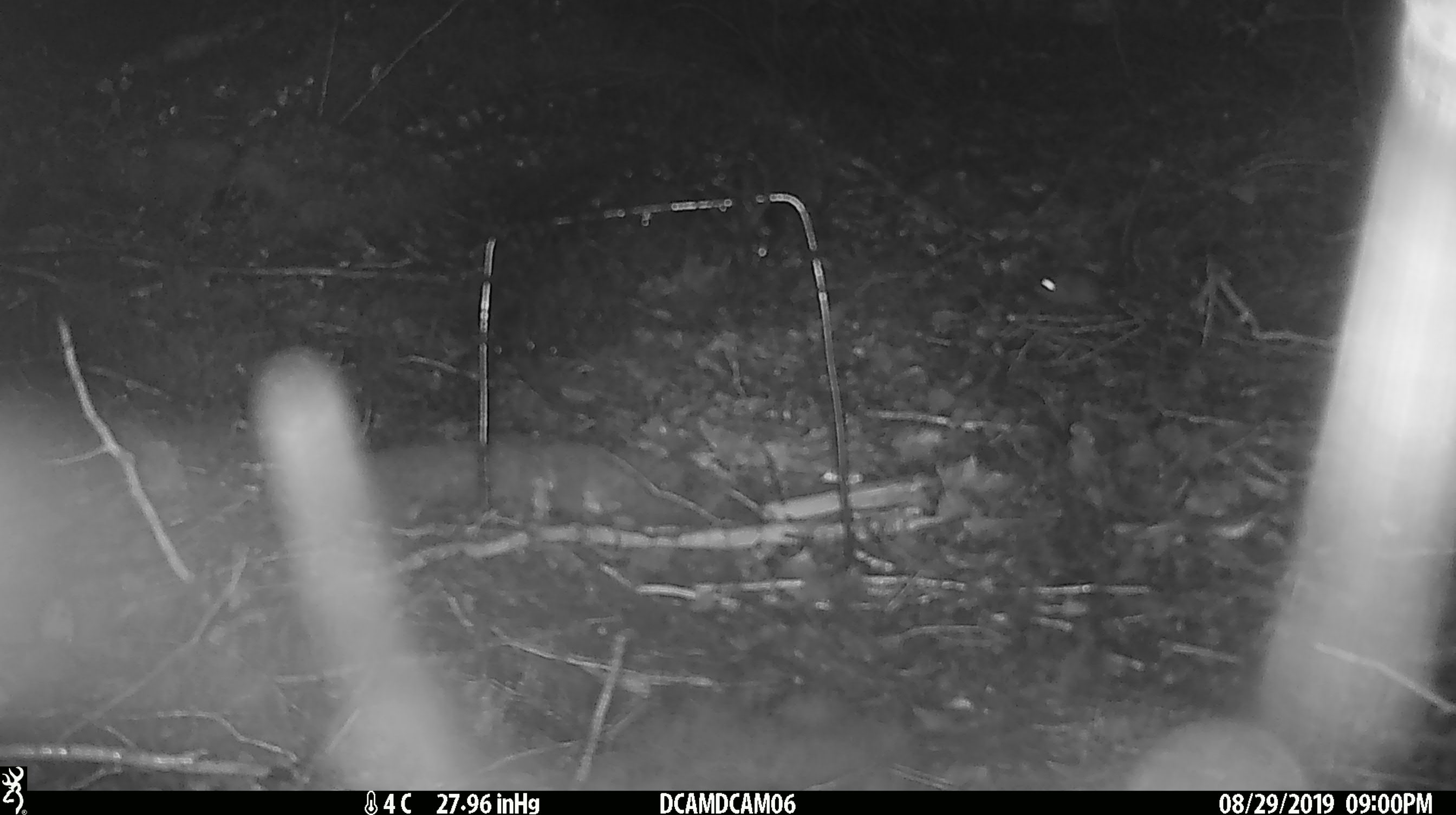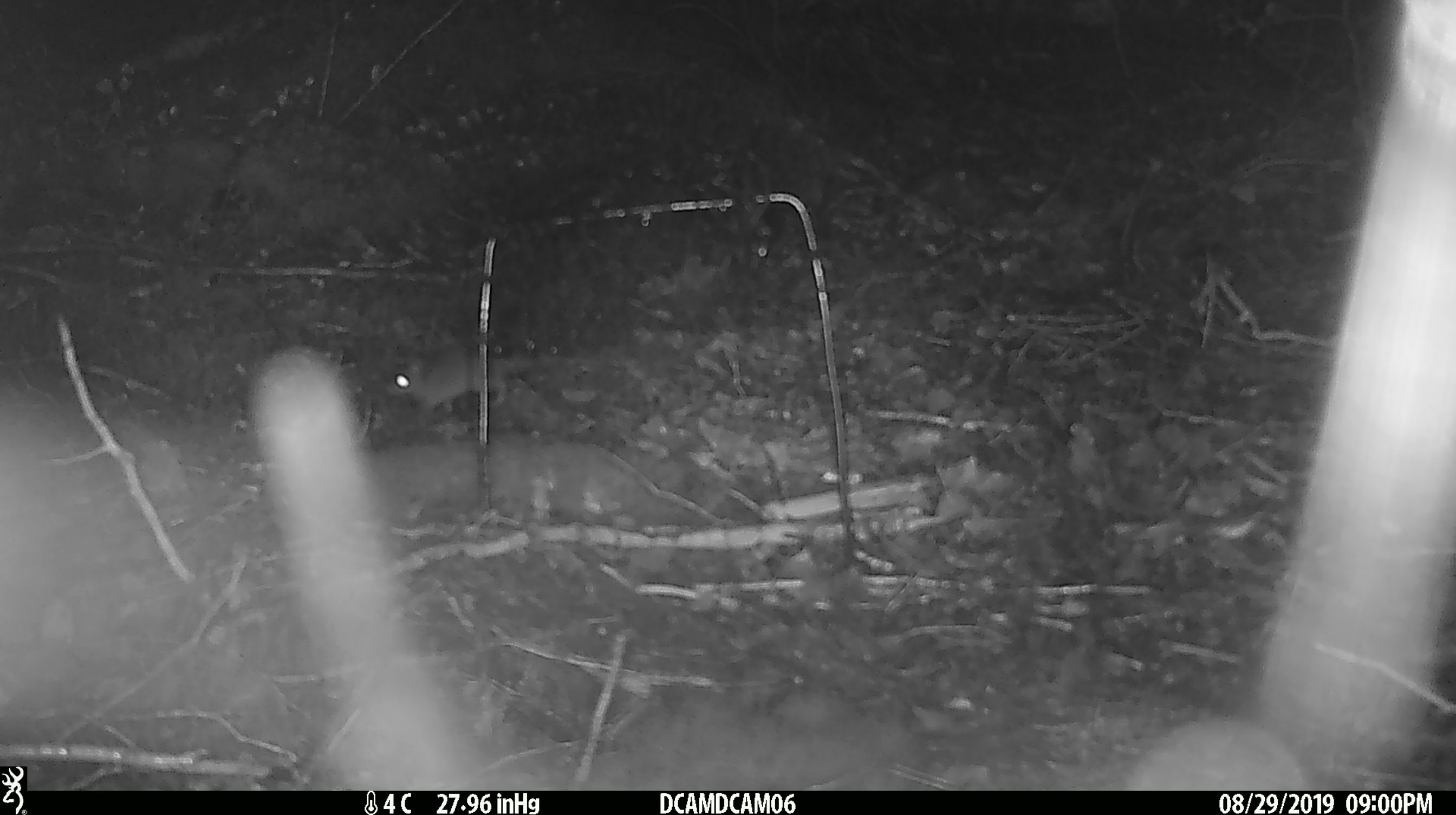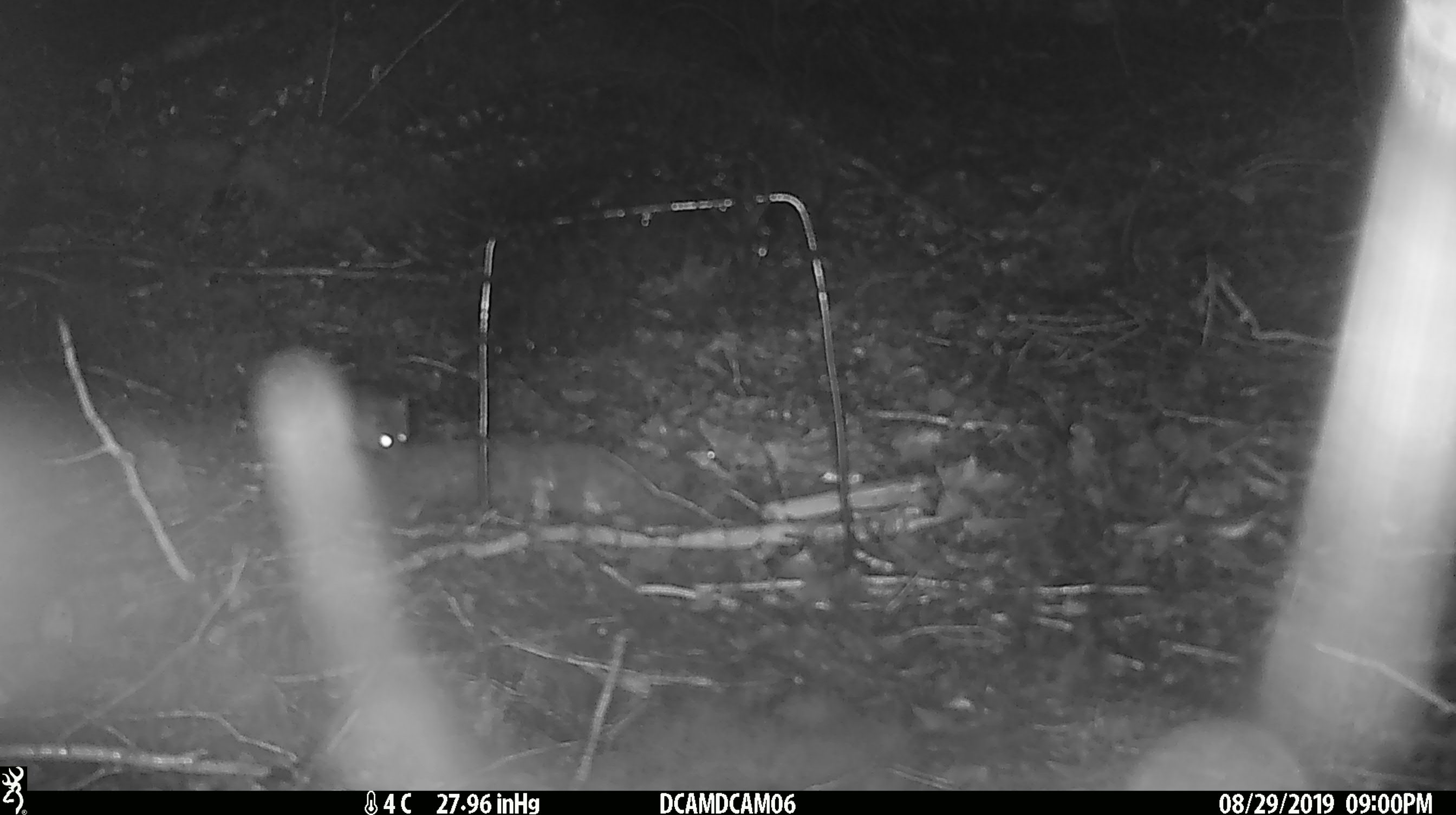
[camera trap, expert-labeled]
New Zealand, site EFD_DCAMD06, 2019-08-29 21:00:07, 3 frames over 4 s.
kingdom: Animalia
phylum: Chordata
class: Mammalia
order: Rodentia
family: Muridae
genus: Mus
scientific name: Mus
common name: mouse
Mouse (Mus).